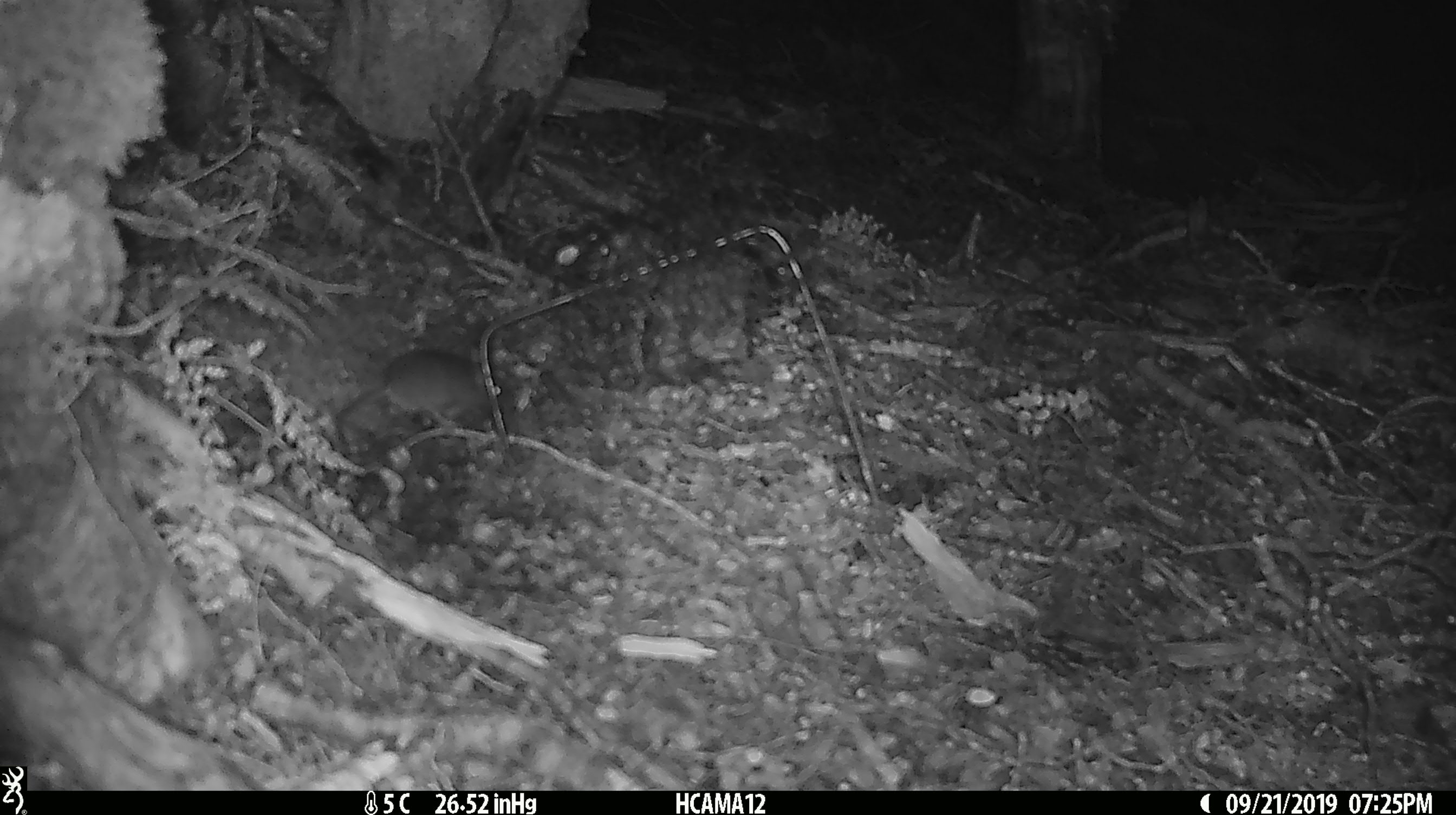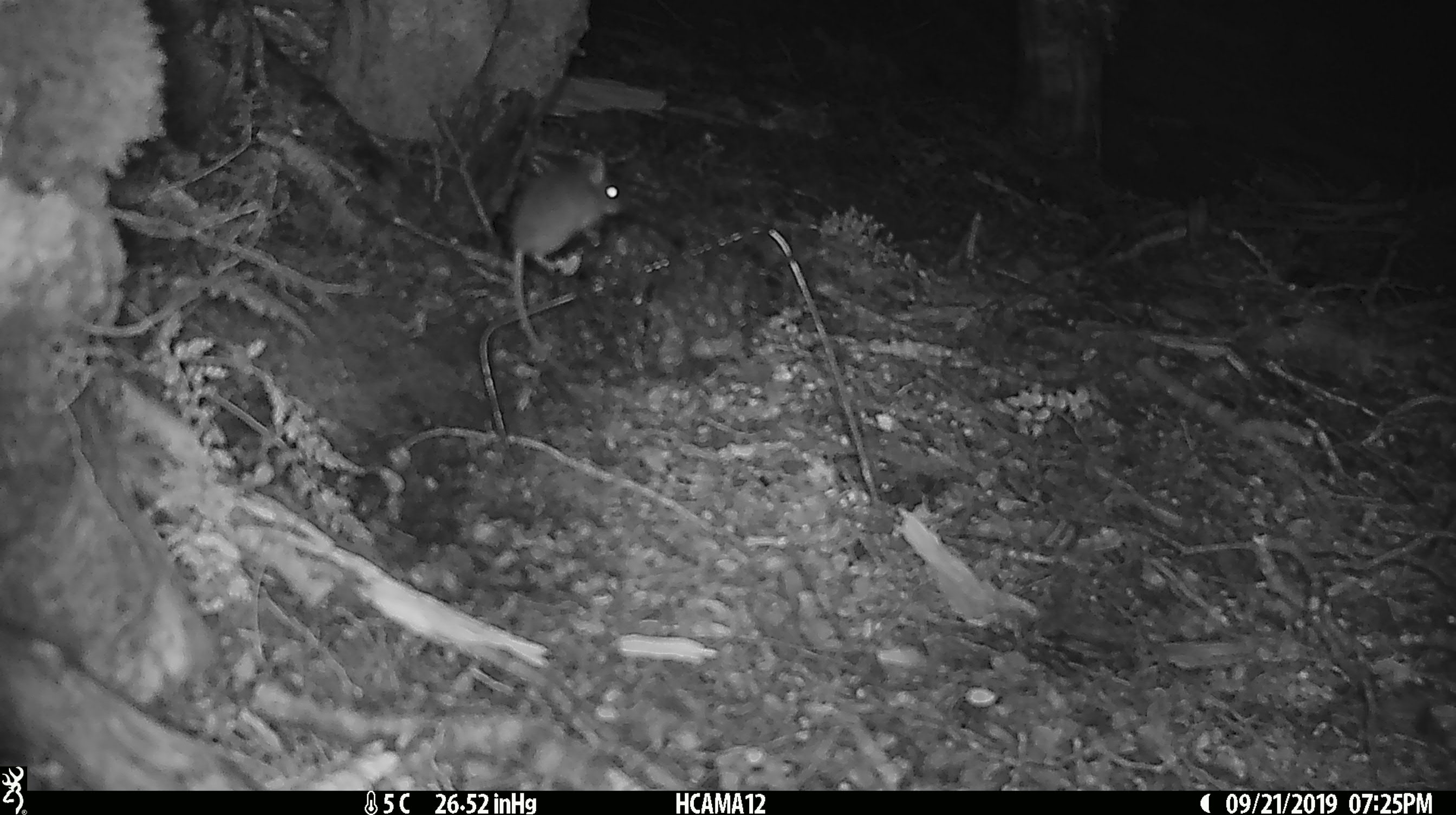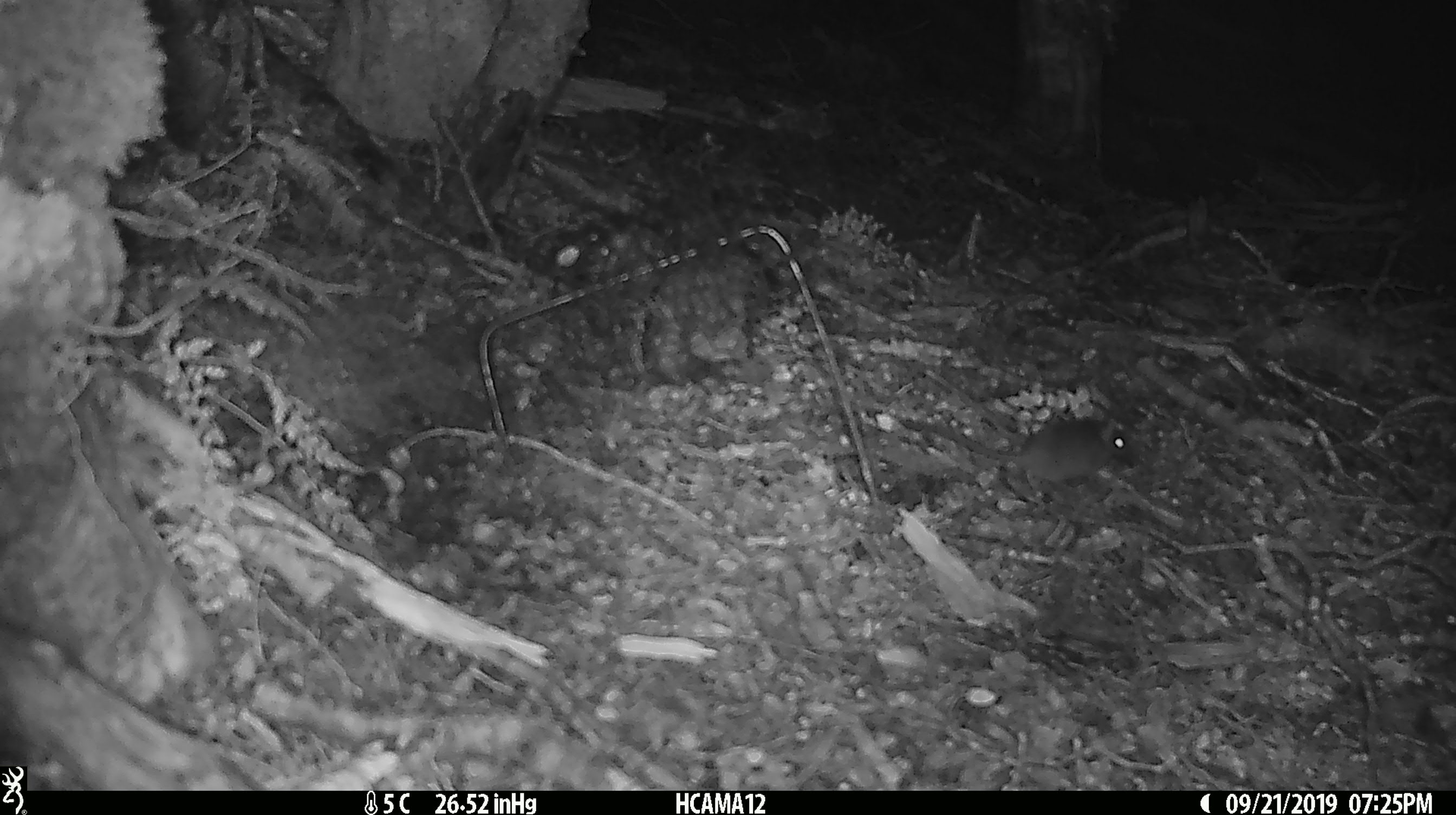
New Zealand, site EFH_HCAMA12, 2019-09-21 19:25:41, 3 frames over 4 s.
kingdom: Animalia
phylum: Chordata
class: Mammalia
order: Rodentia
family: Muridae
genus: Mus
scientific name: Mus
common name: mouse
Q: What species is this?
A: Mouse (Mus).